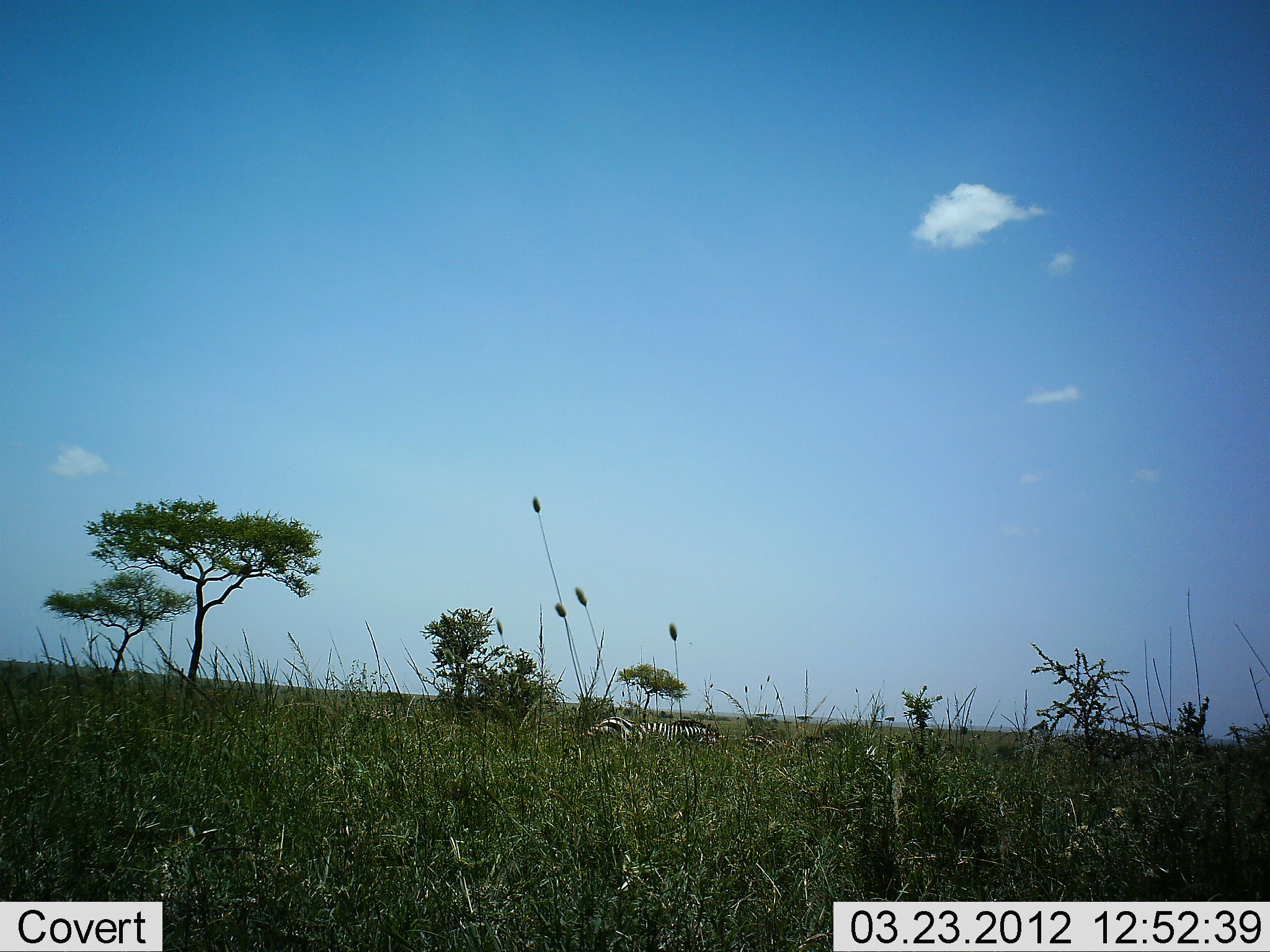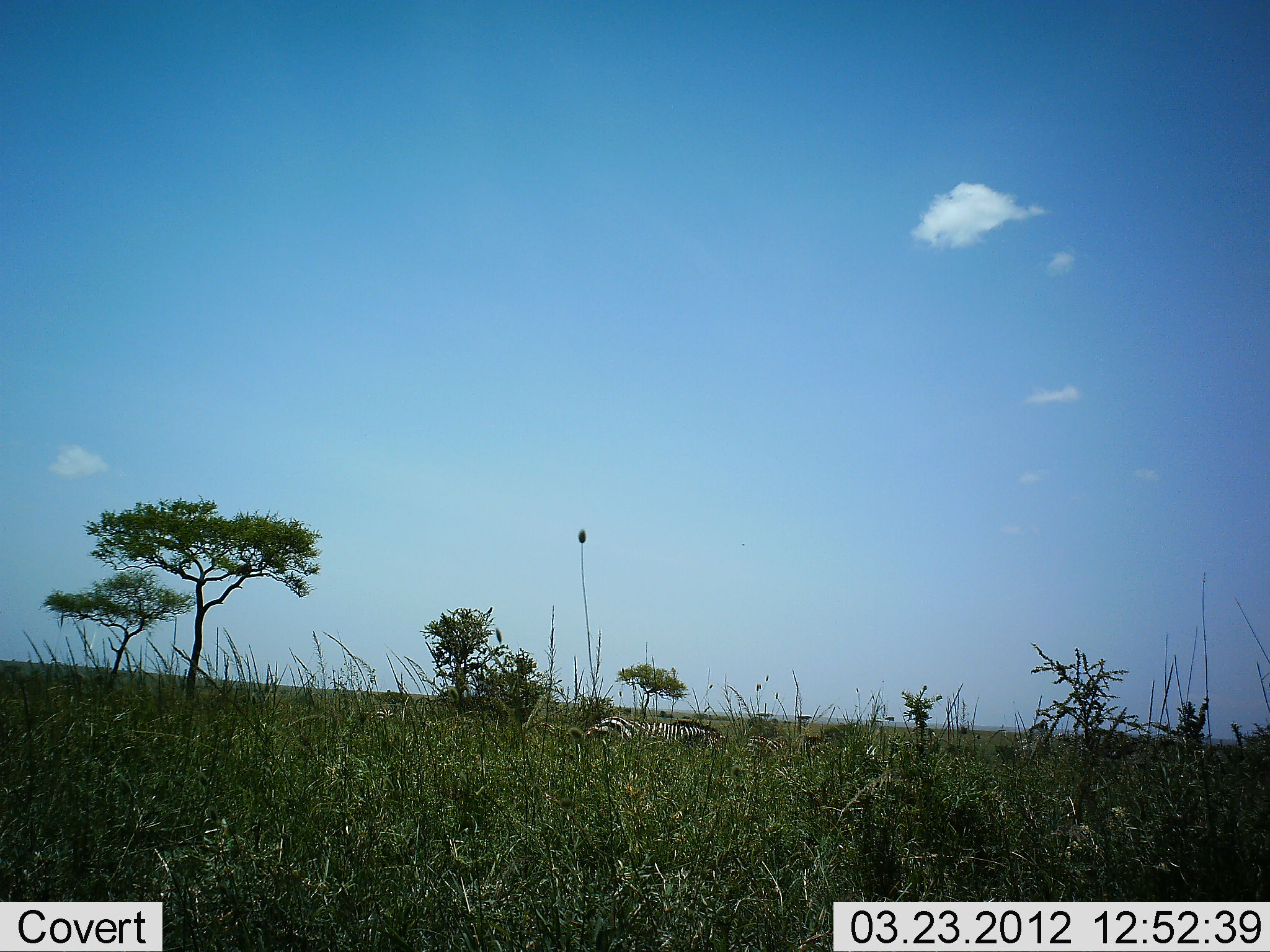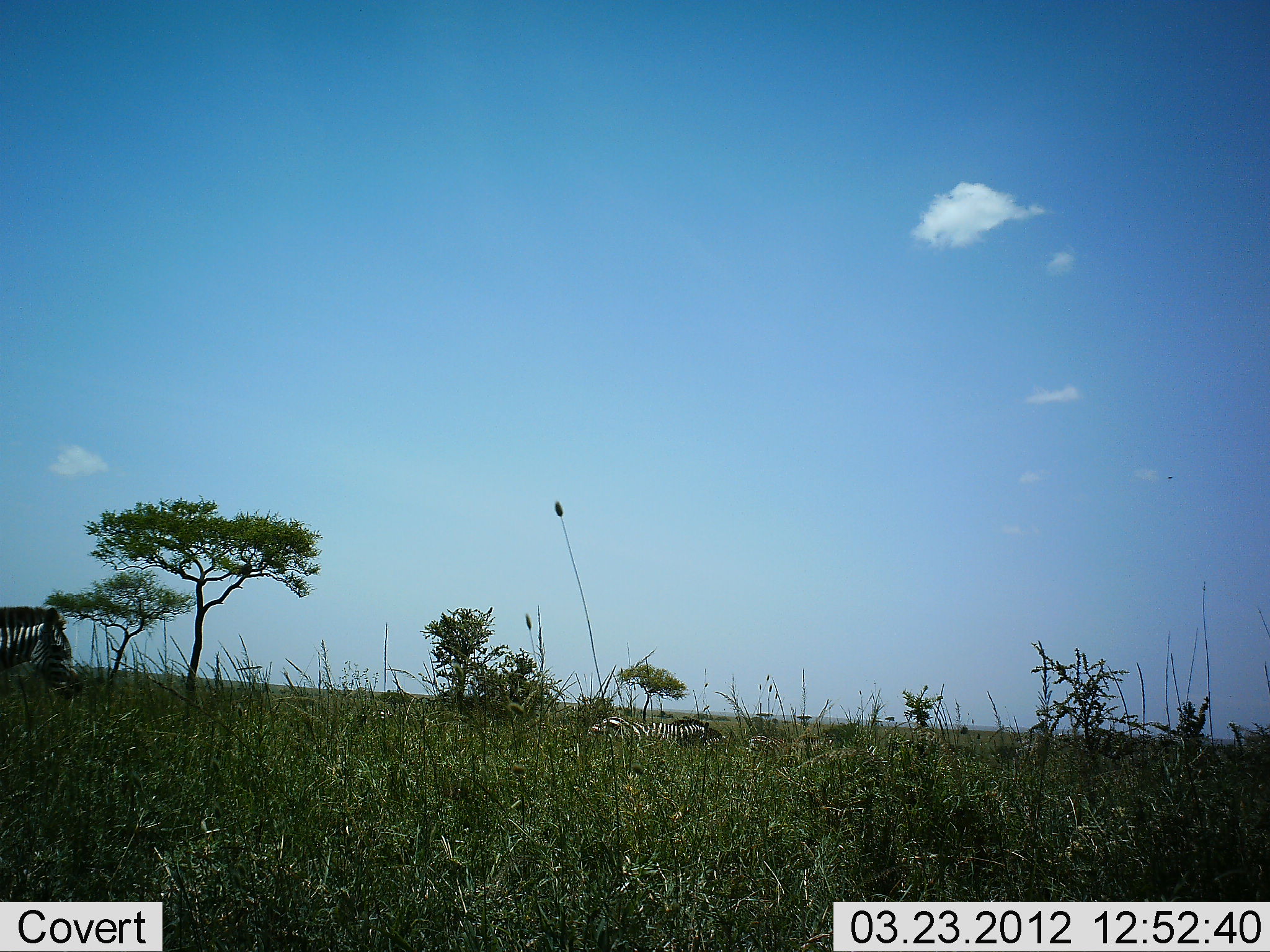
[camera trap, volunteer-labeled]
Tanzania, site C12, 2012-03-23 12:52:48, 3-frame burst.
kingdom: Animalia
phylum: Chordata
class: Mammalia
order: Perissodactyla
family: Equidae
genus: Equus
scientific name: Equus quagga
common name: plains zebra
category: zebra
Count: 2.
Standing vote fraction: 17%.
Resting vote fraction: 39%.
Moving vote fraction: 89%.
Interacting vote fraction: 0%.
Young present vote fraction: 6%.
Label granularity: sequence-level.